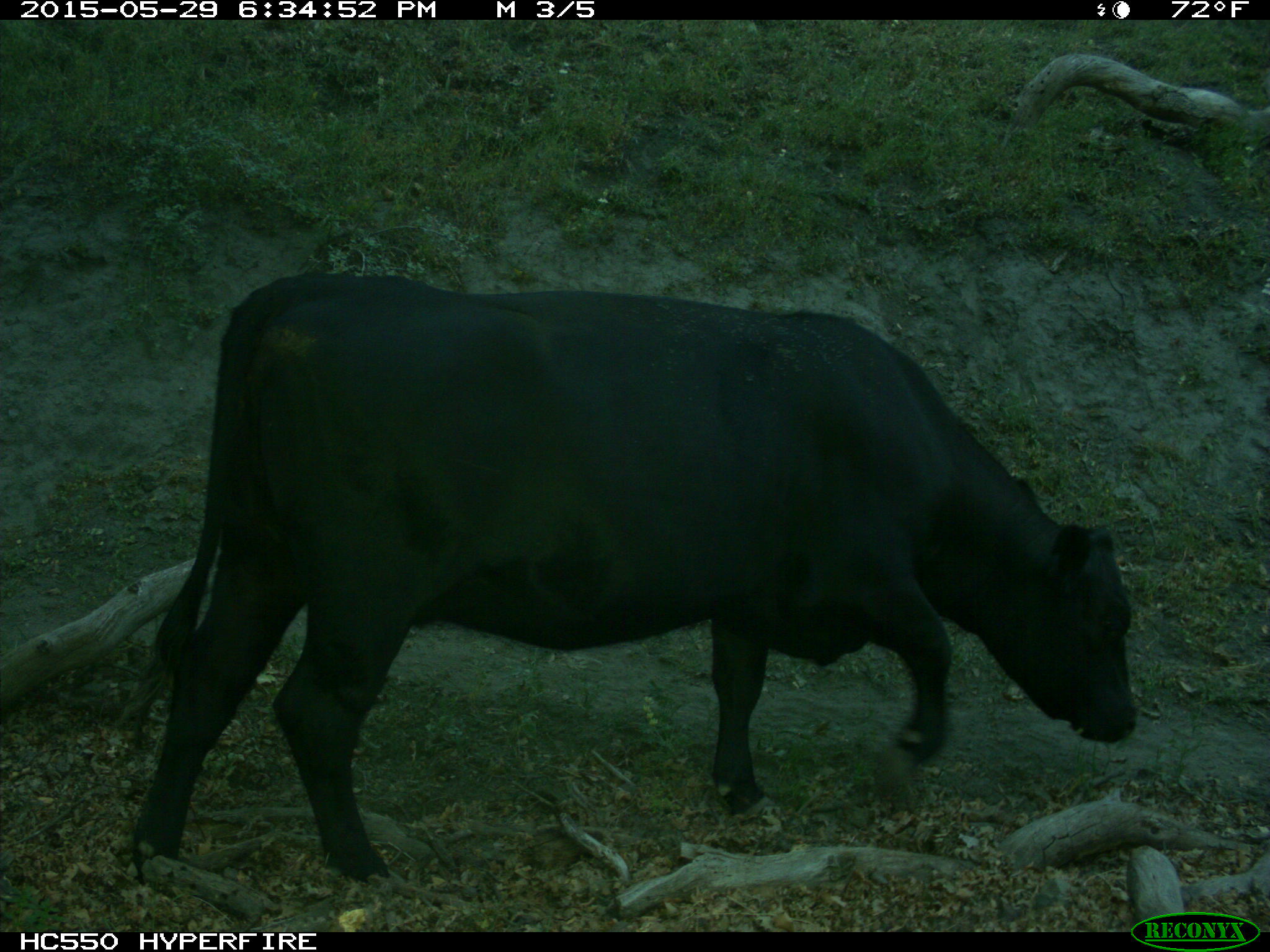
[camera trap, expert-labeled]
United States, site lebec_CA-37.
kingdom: Animalia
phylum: Chordata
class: Mammalia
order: Artiodactyla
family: Bovidae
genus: Bos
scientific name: Bos taurus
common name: domestic cow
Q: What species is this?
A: Bos taurus (domestic cow).